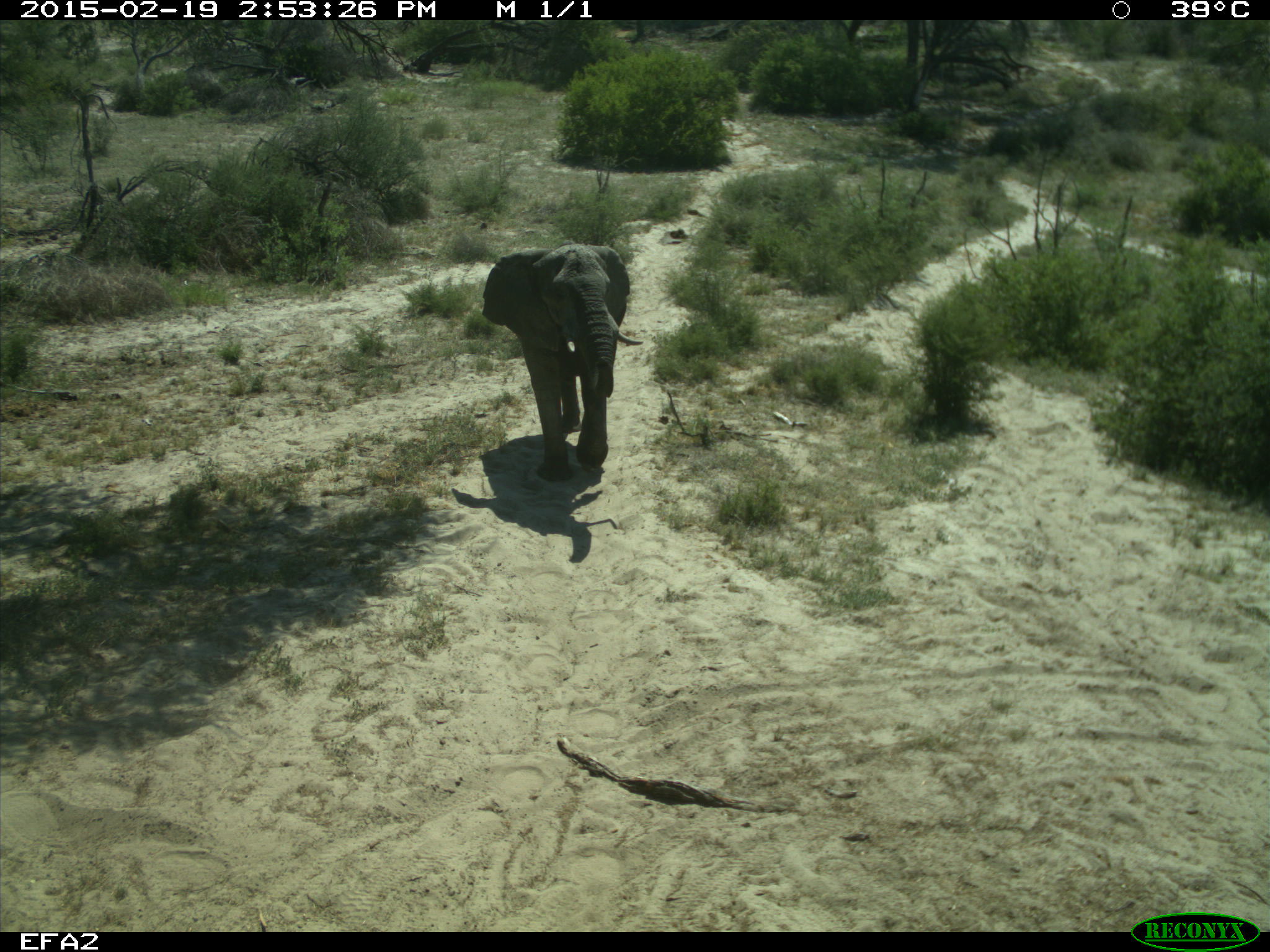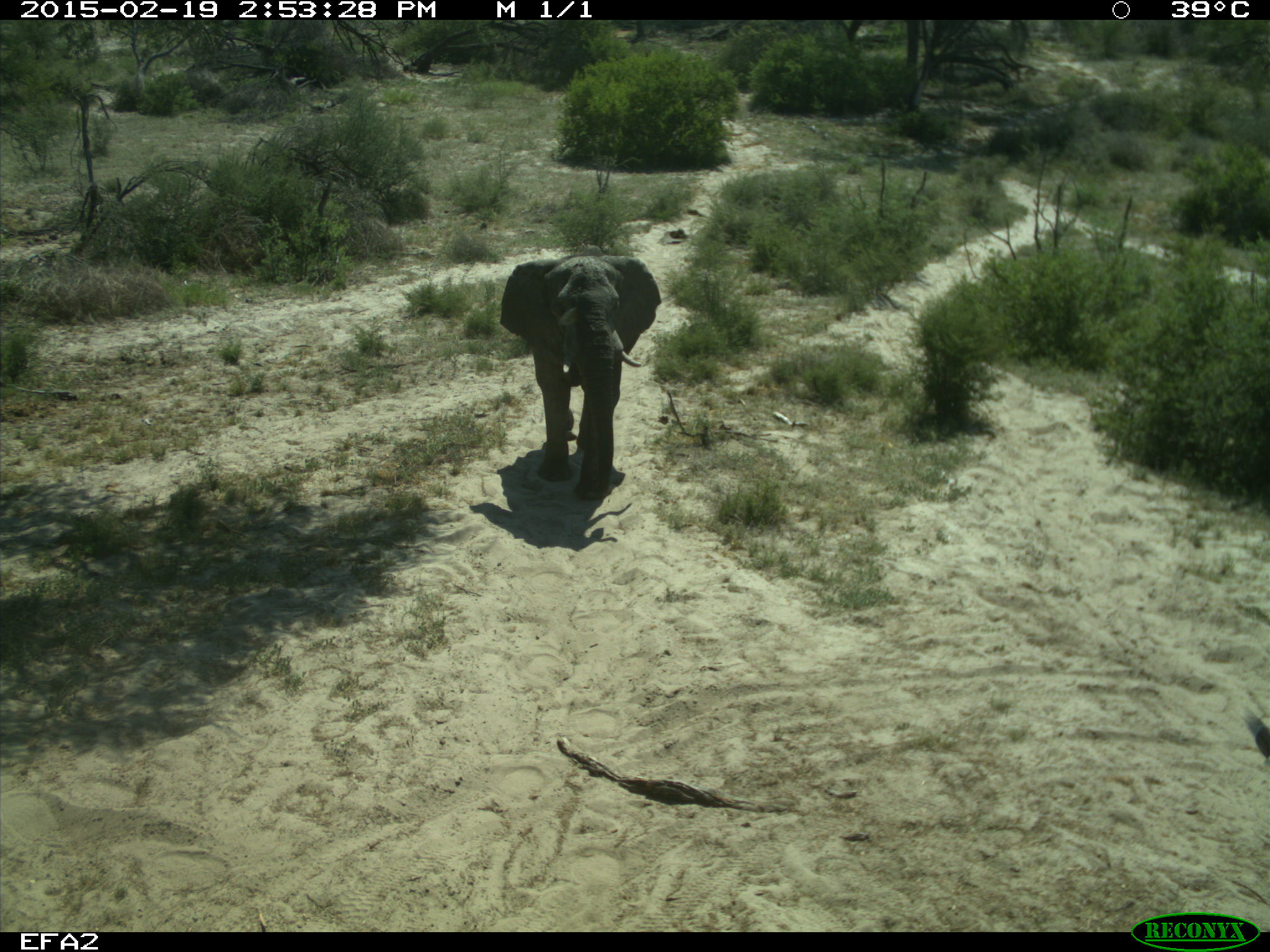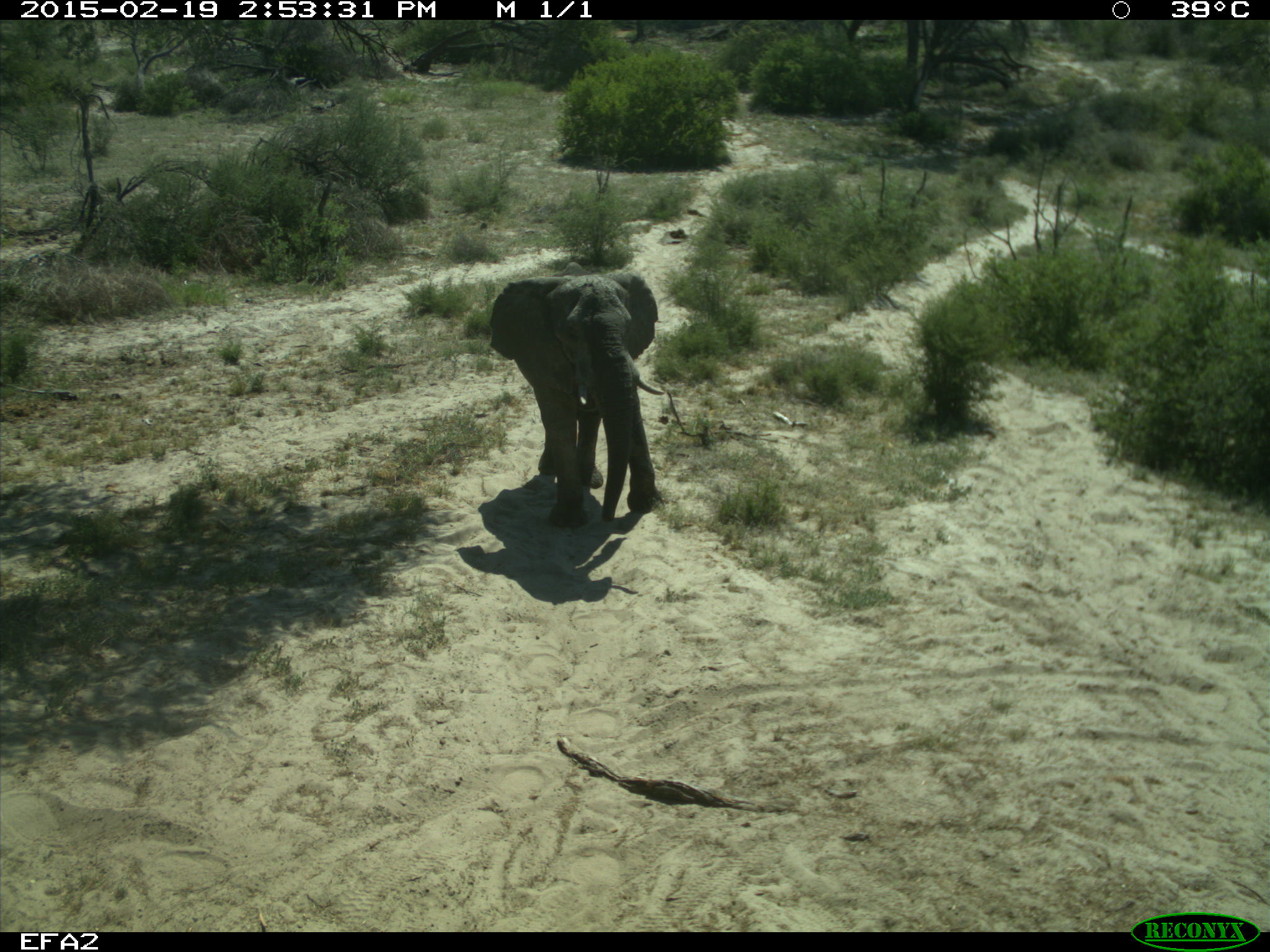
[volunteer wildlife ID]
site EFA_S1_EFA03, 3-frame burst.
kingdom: Animalia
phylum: Chordata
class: Mammalia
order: Proboscidea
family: Elephantidae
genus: Loxodonta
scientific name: Loxodonta africana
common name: african bush elephant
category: elephant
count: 2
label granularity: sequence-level